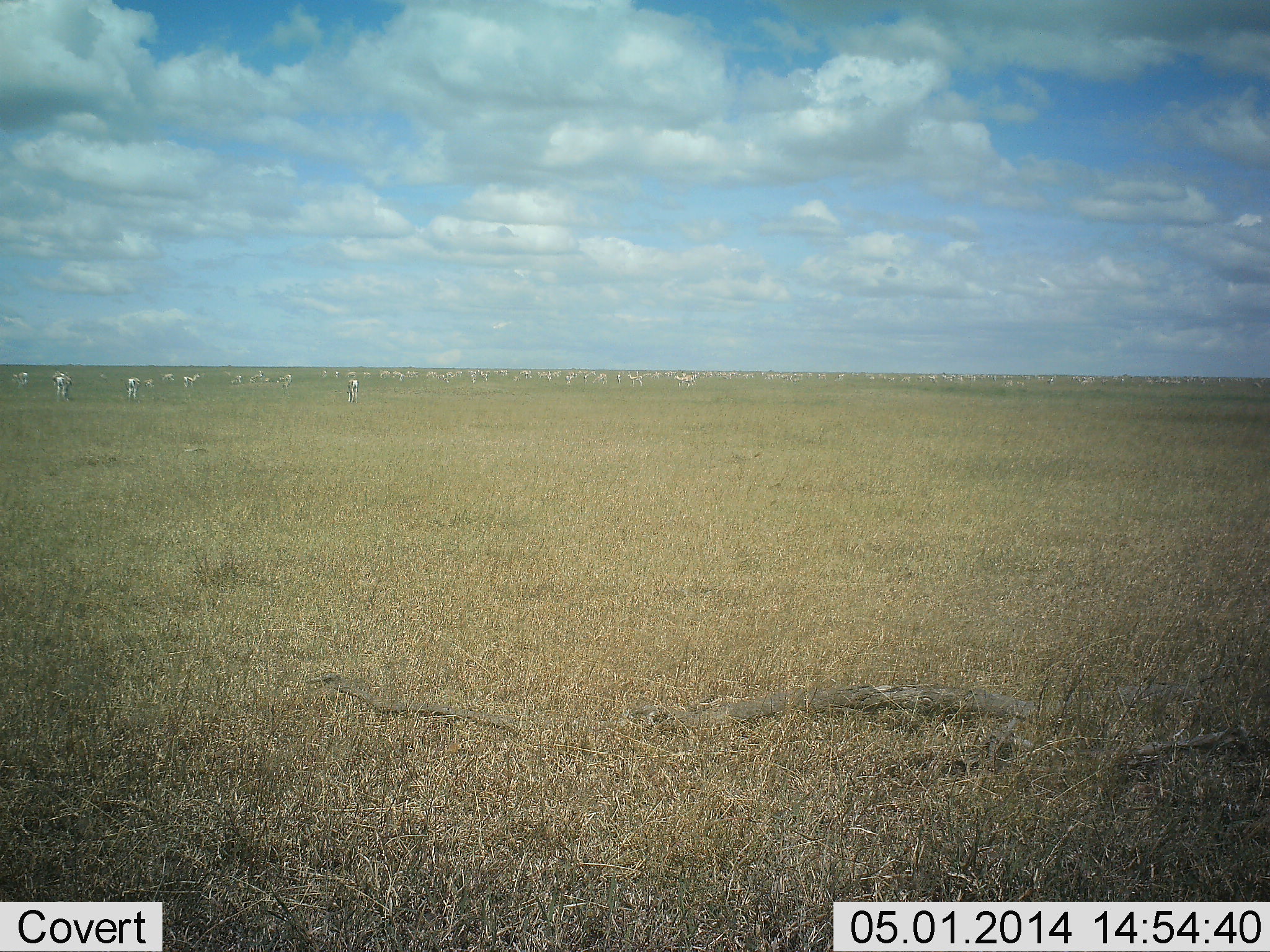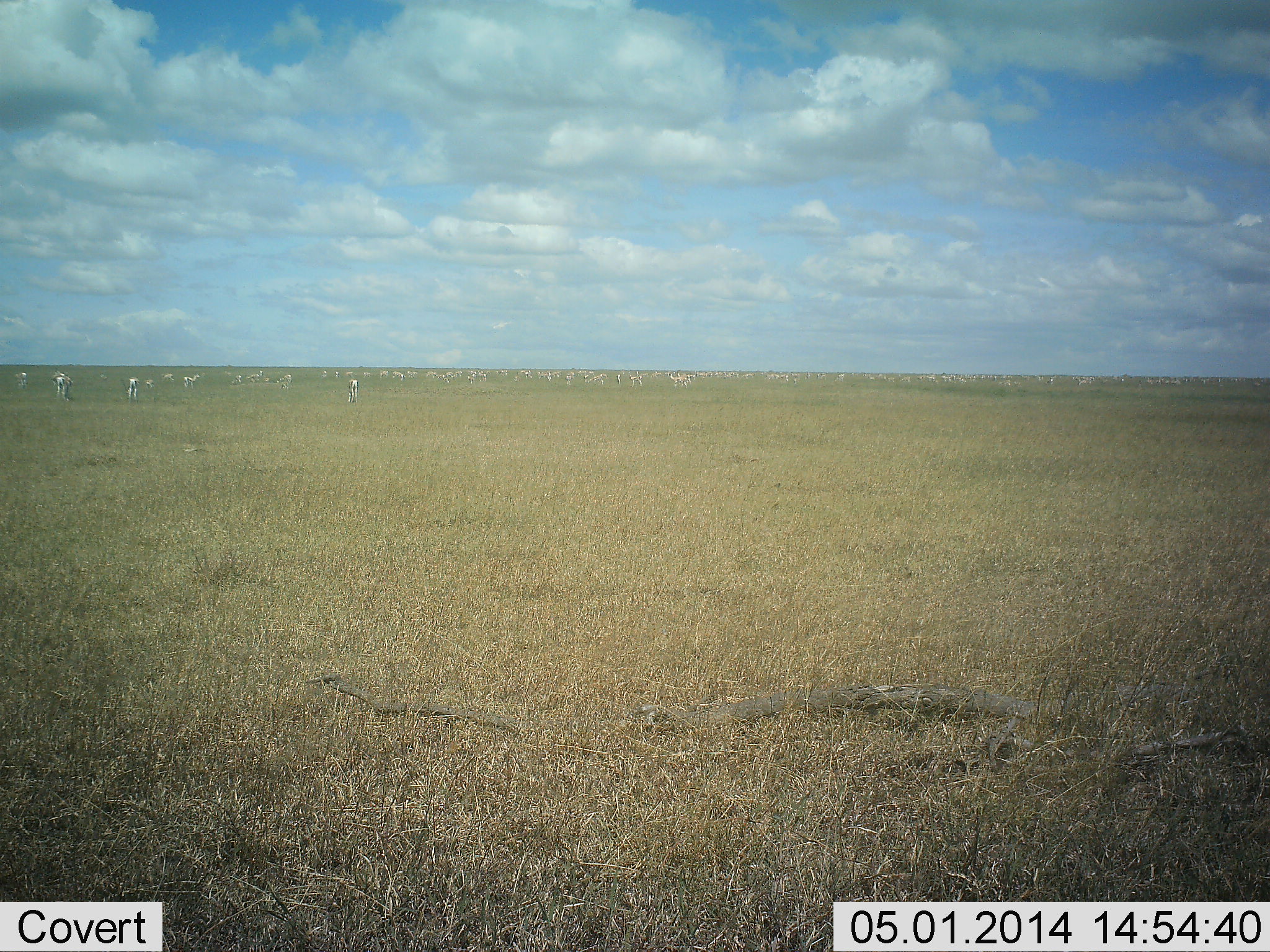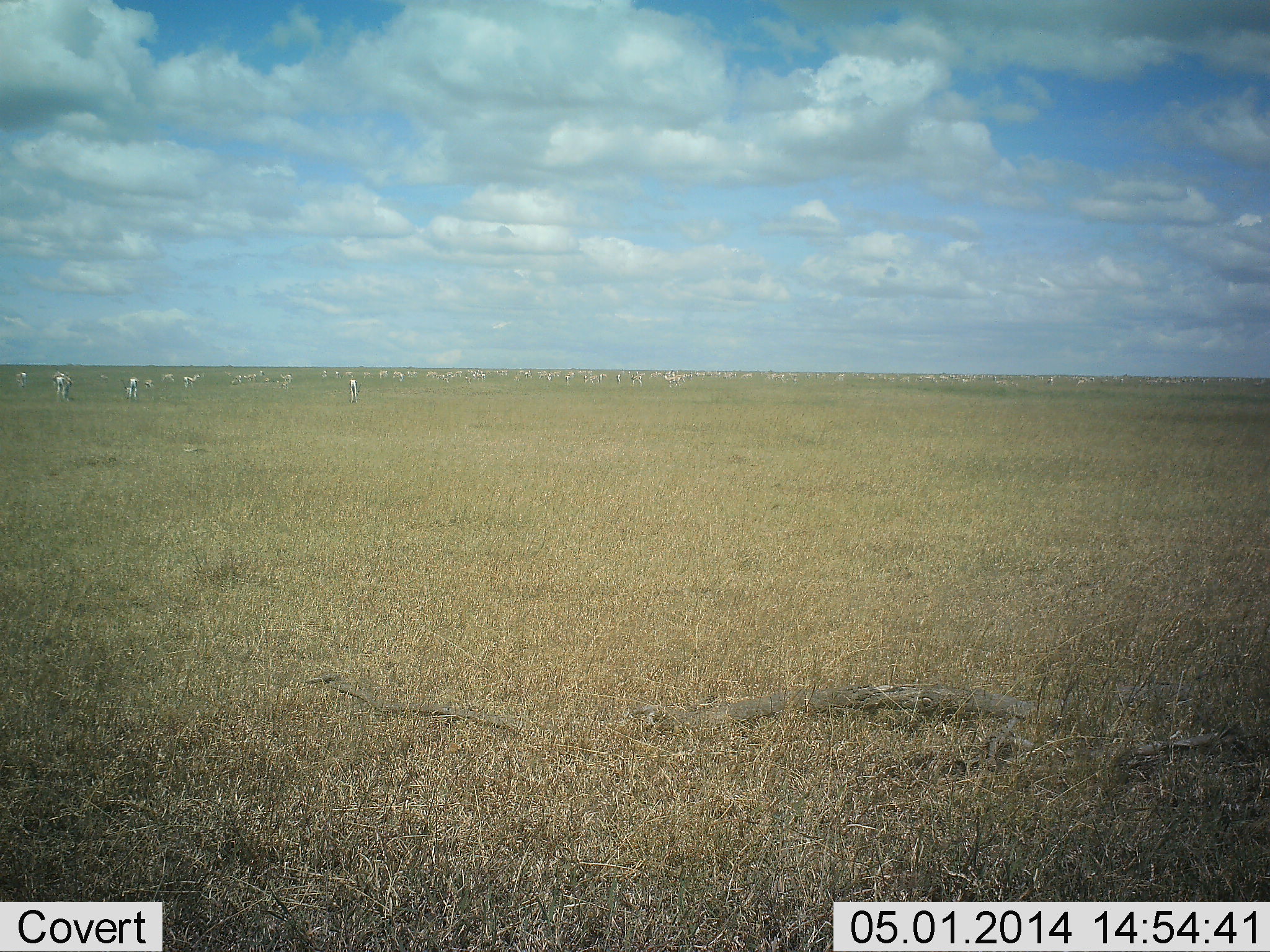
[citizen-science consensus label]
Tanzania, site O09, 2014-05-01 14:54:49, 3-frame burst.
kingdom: Animalia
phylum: Chordata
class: Mammalia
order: Perissodactyla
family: Equidae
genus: Equus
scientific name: Equus quagga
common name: plains zebra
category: zebra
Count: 51+.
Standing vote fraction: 86%.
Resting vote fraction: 0%.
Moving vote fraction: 57%.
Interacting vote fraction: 14%.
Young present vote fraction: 0%.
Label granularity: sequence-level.